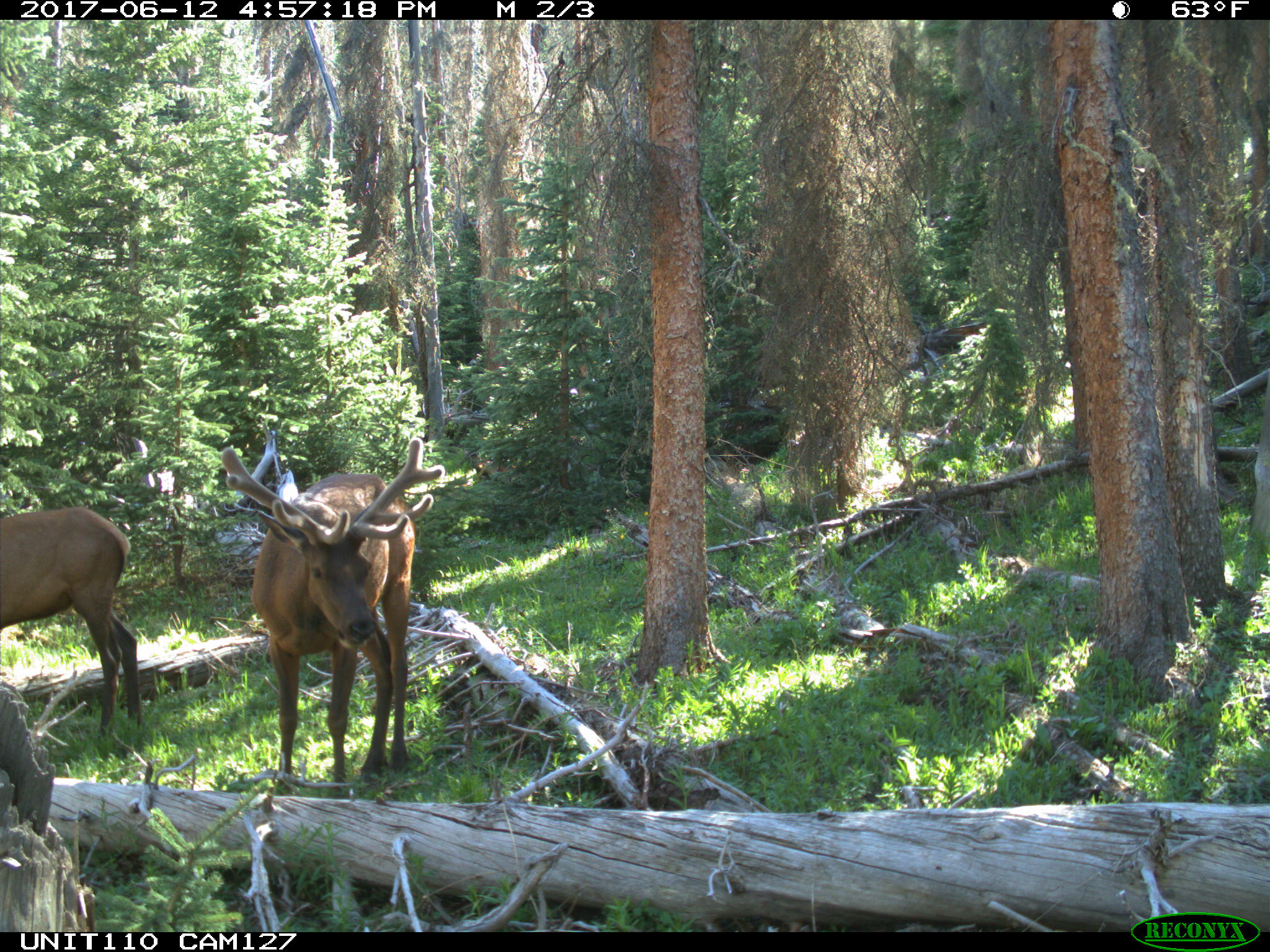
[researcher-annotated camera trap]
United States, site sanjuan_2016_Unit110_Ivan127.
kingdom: Animalia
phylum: Chordata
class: Mammalia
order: Artiodactyla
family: Cervidae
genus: Cervus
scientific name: Cervus elaphus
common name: red deer